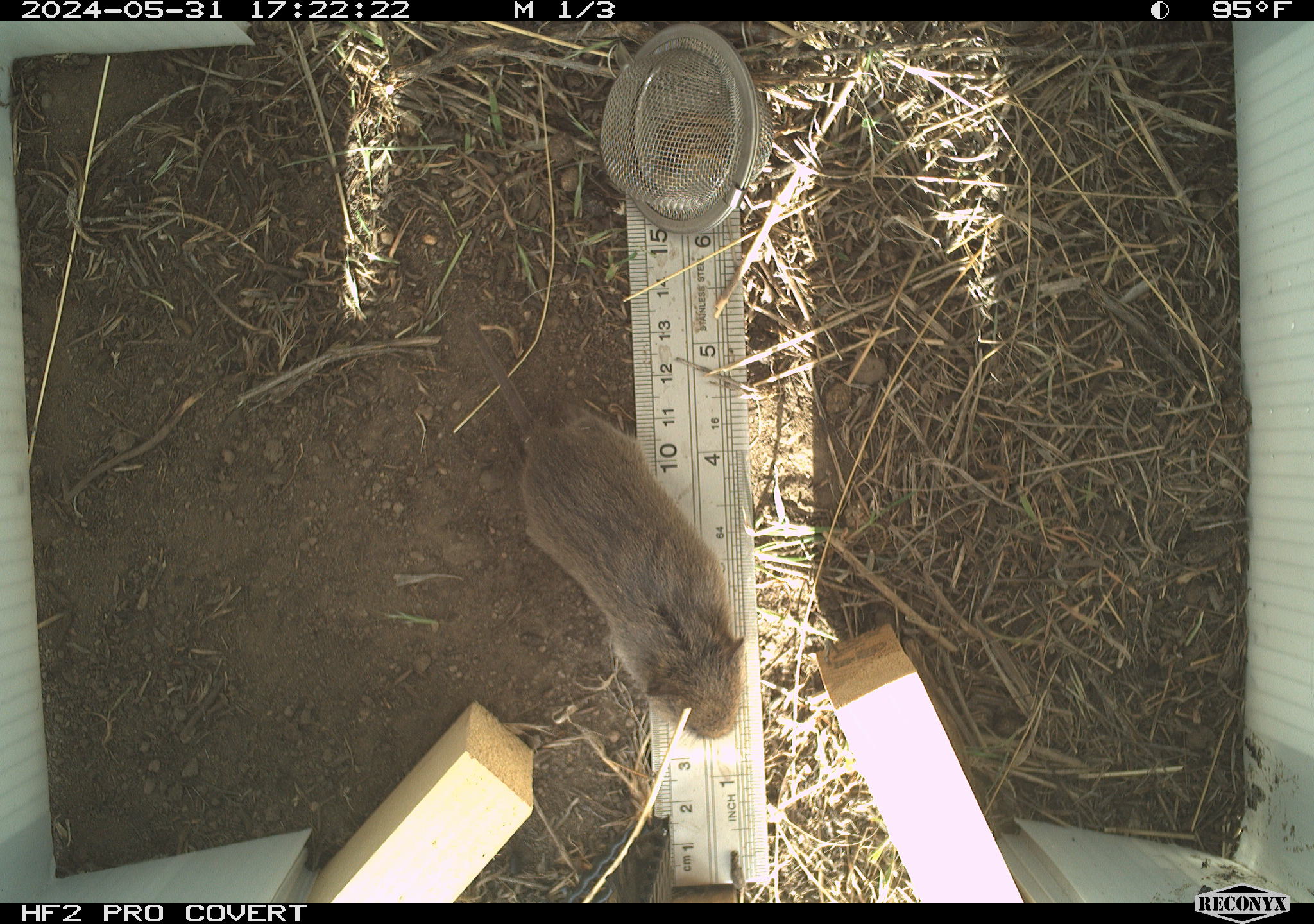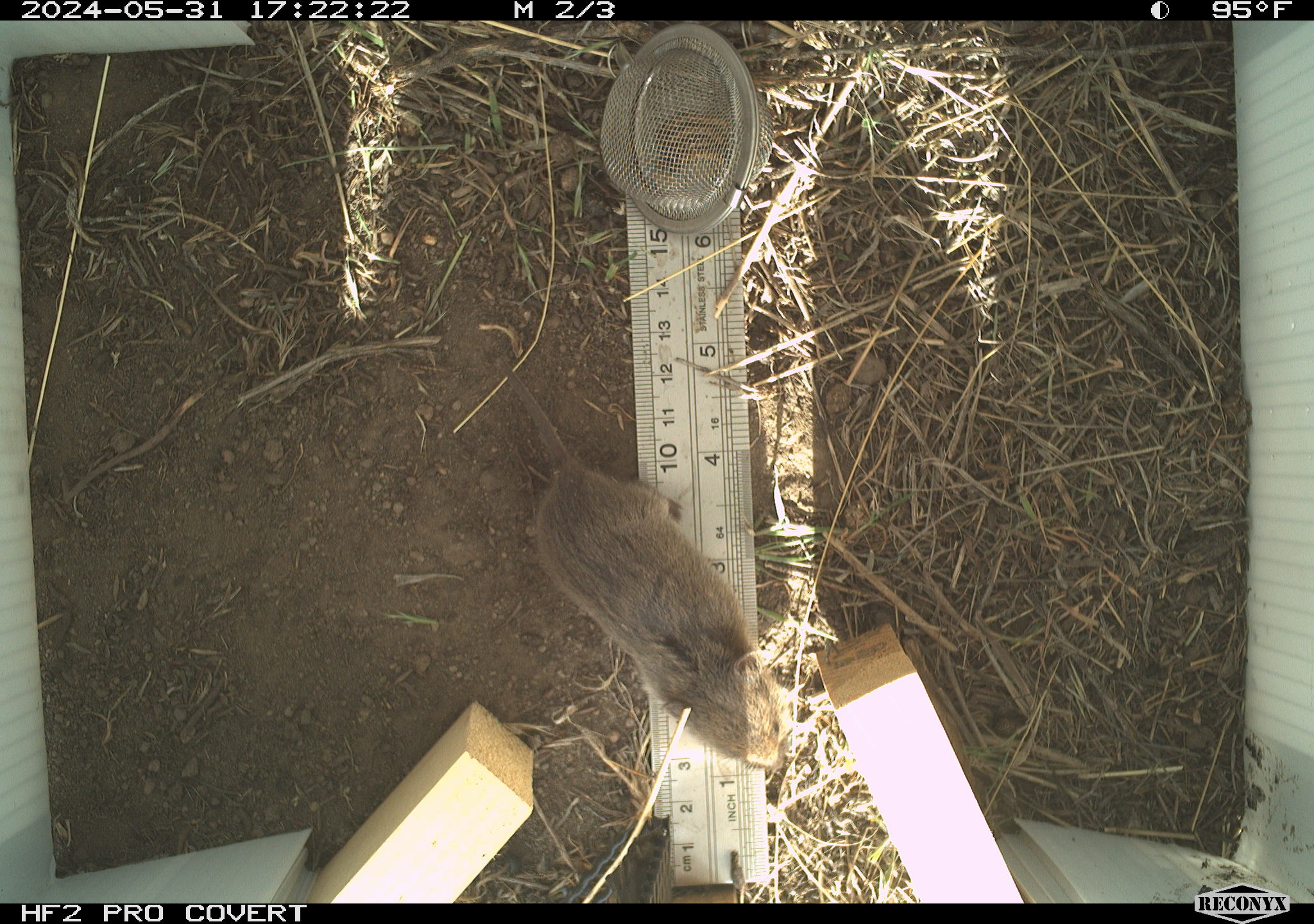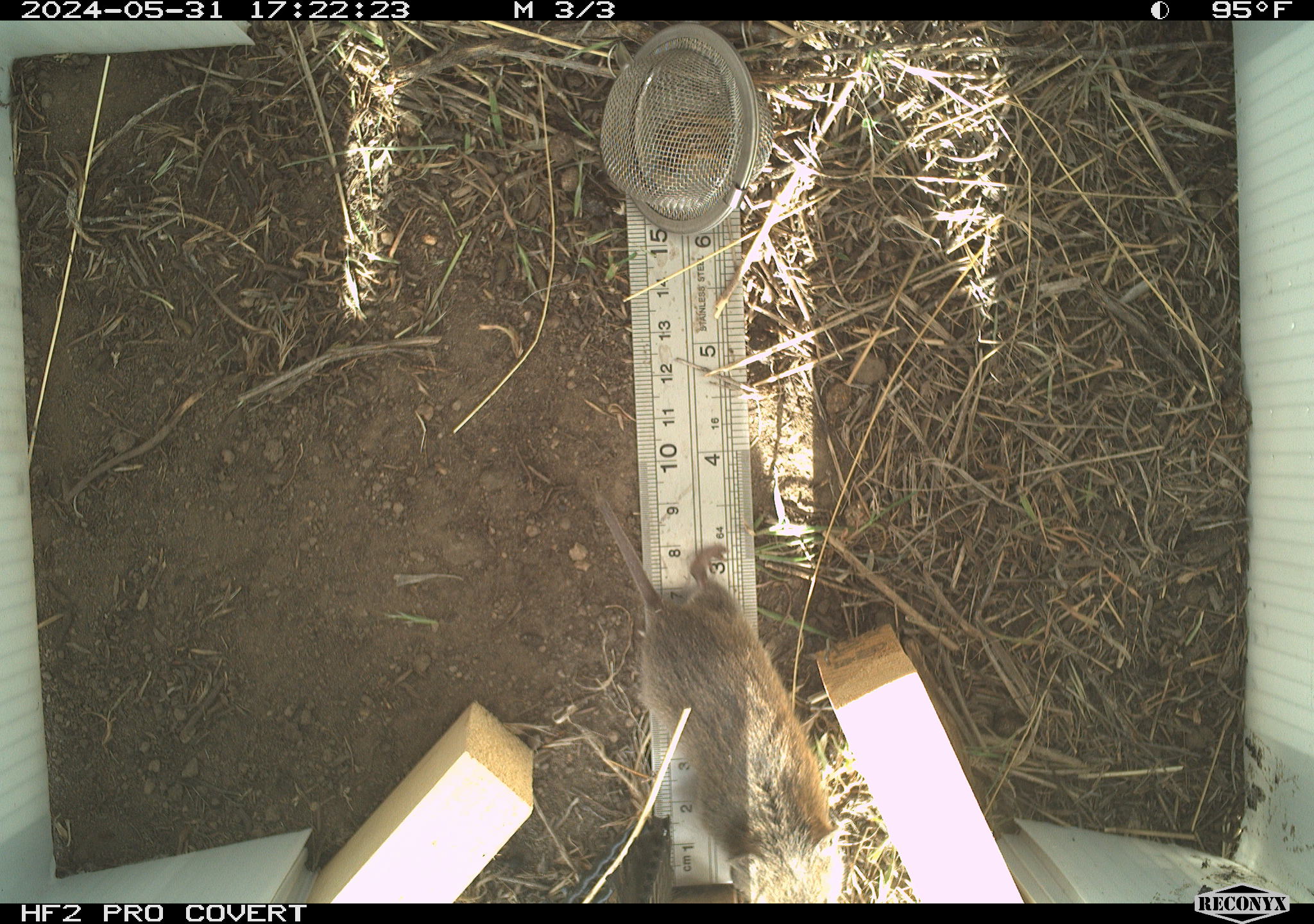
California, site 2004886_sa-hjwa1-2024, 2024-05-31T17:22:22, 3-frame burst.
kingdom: Animalia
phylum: Chordata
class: Mammalia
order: Rodentia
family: Cricetidae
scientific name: Cricetidae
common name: hamsters, voles, lemmings, and allies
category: cricetidae family